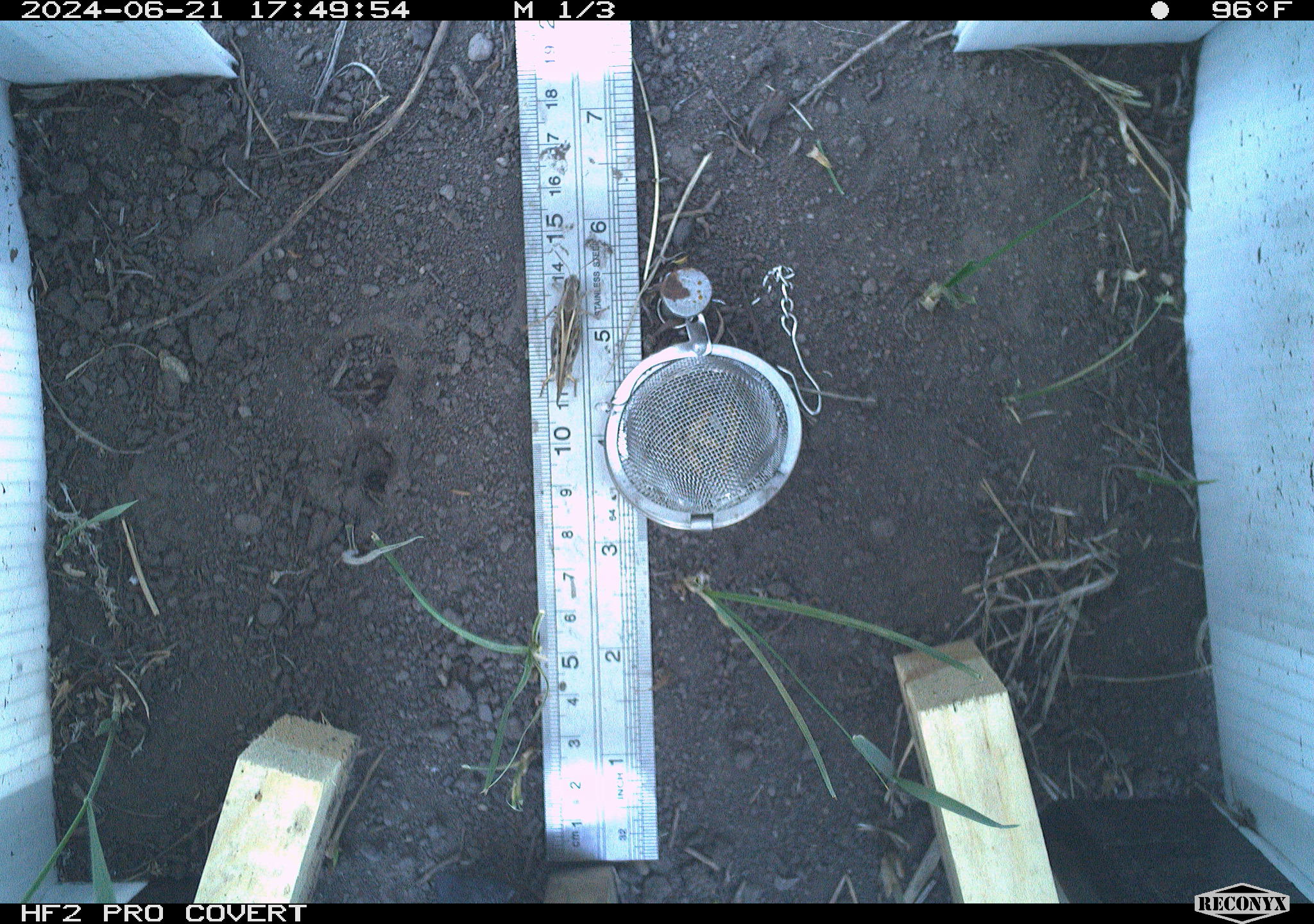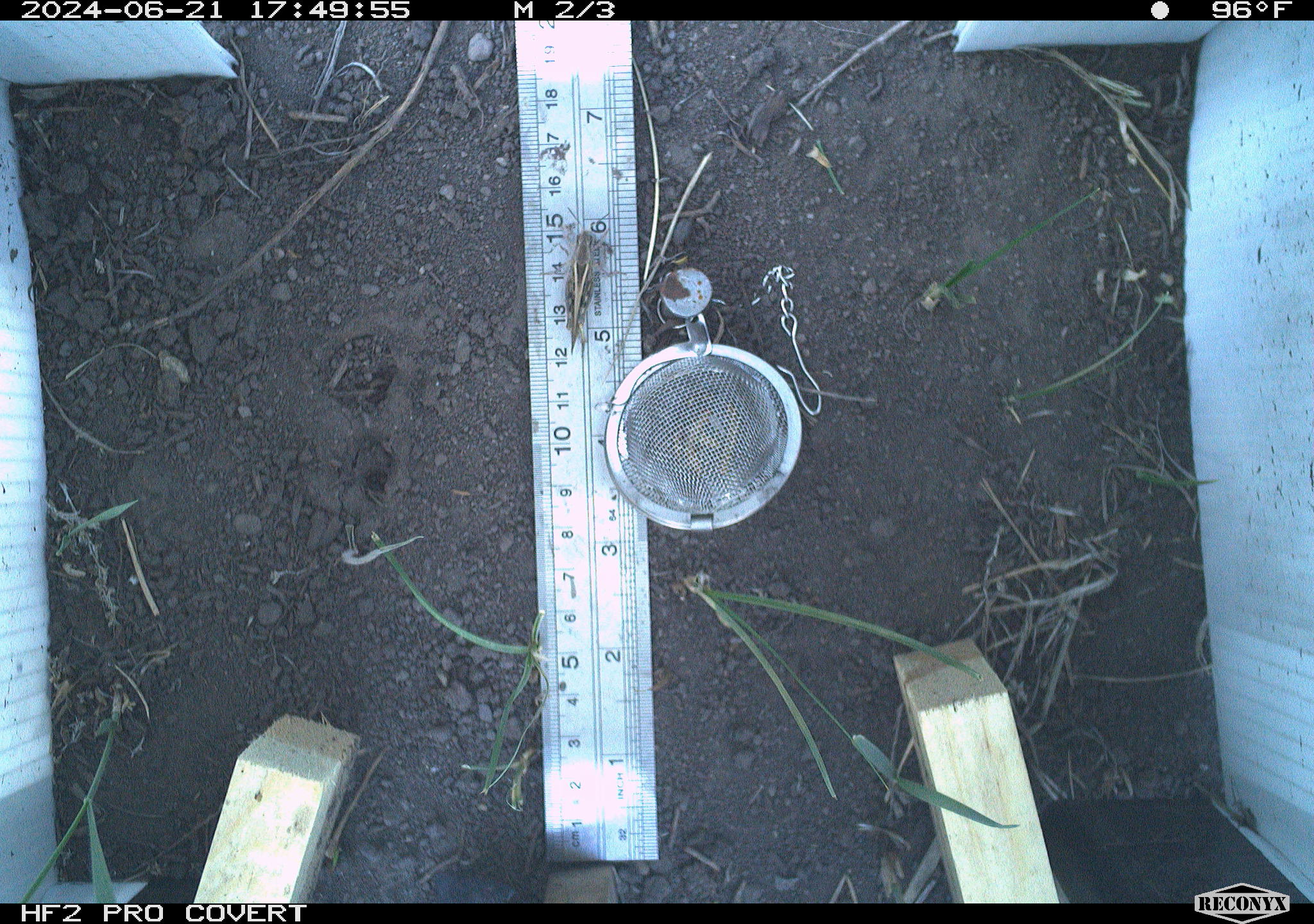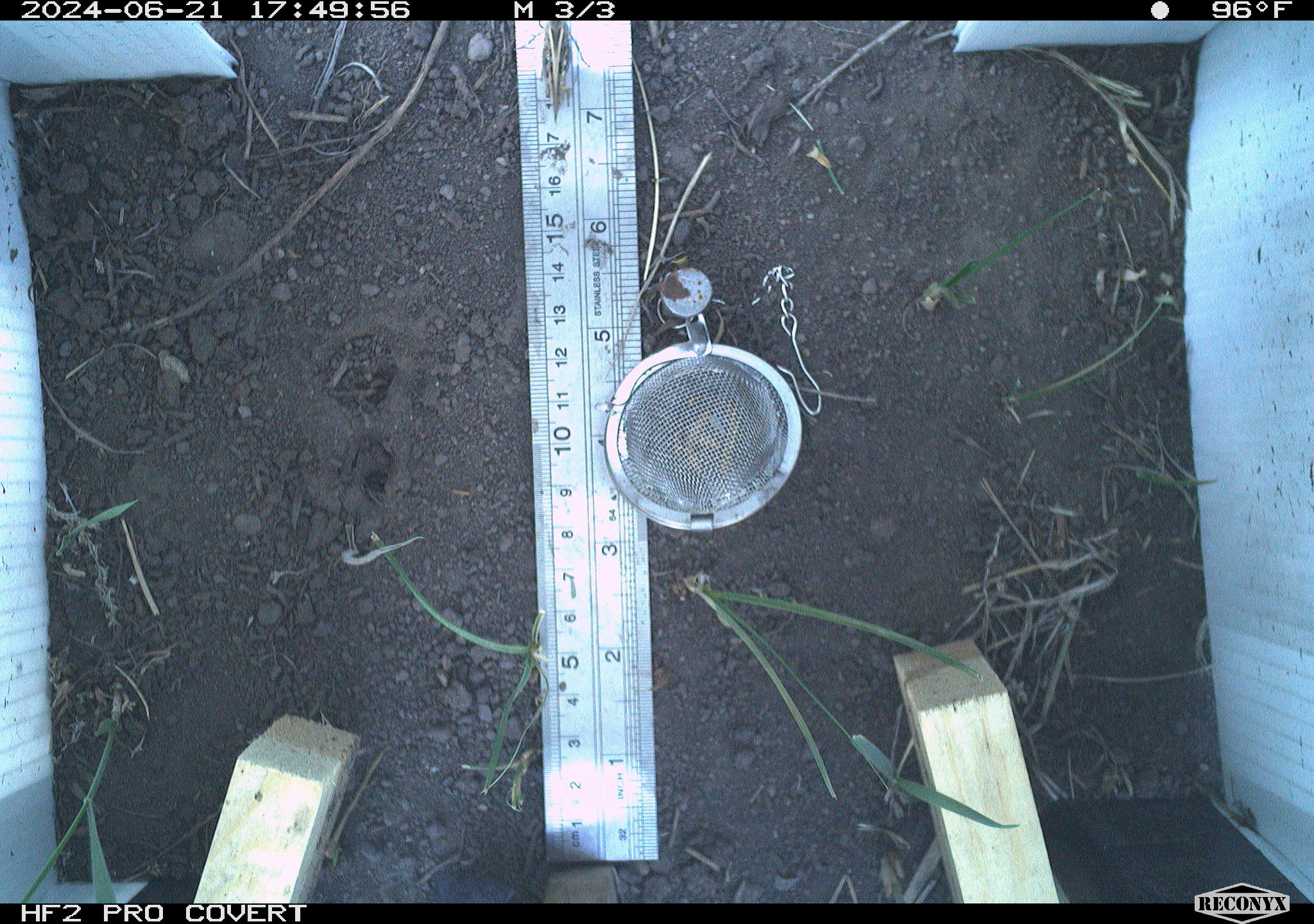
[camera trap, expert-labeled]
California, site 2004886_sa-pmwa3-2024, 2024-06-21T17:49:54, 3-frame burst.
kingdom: Animalia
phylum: Arthropoda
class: Insecta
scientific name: Insecta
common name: insect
Insect (Insecta).